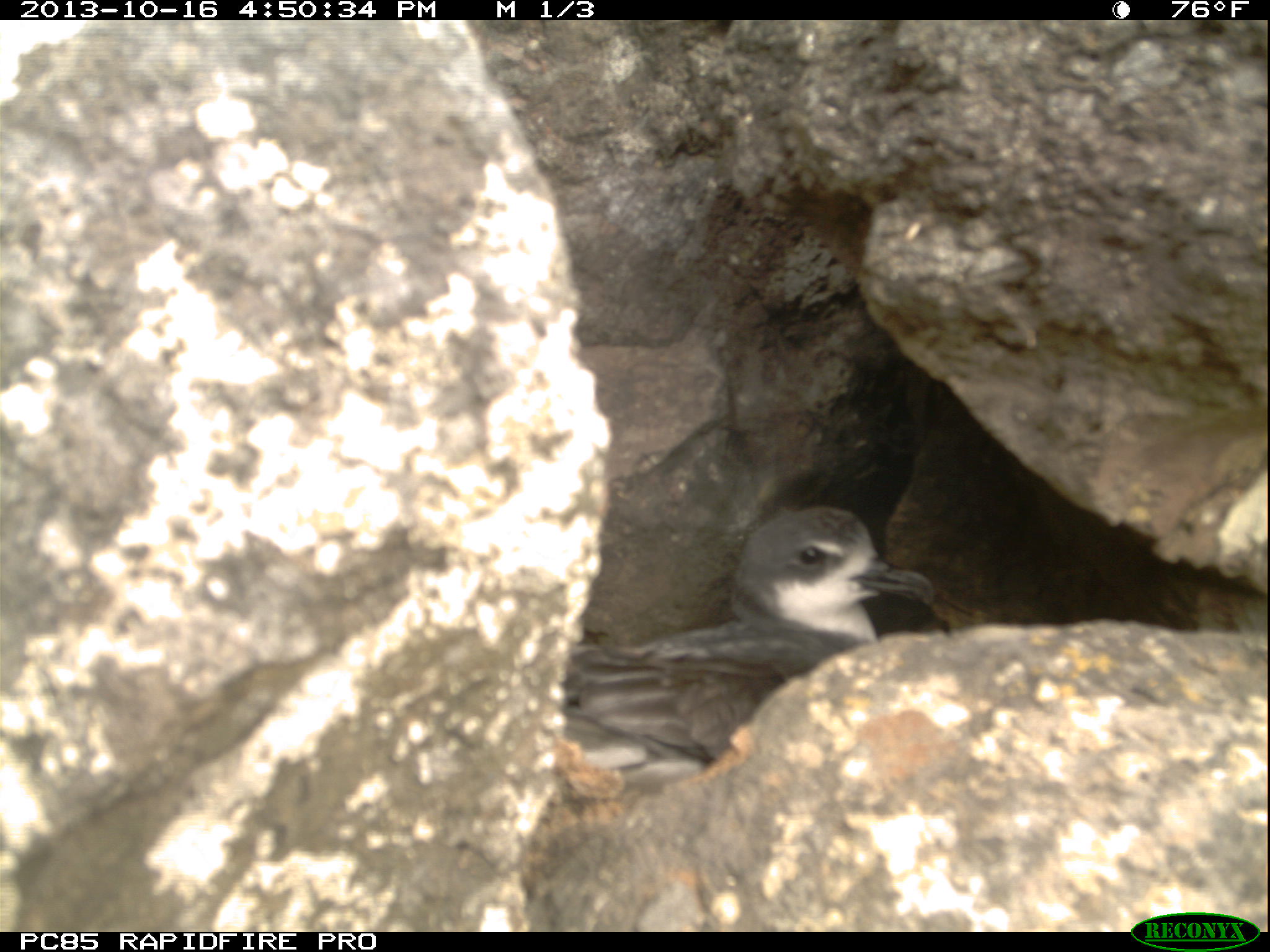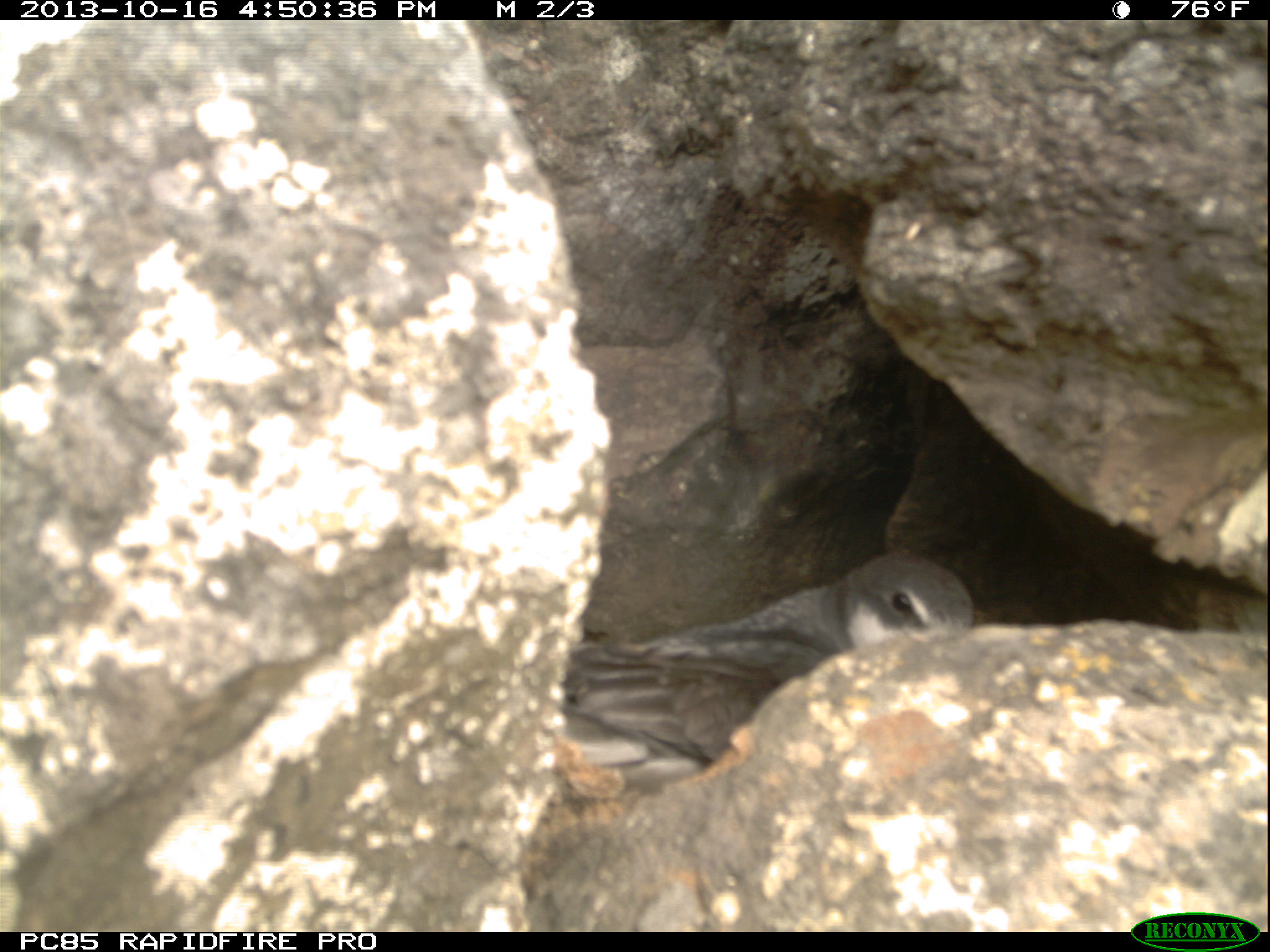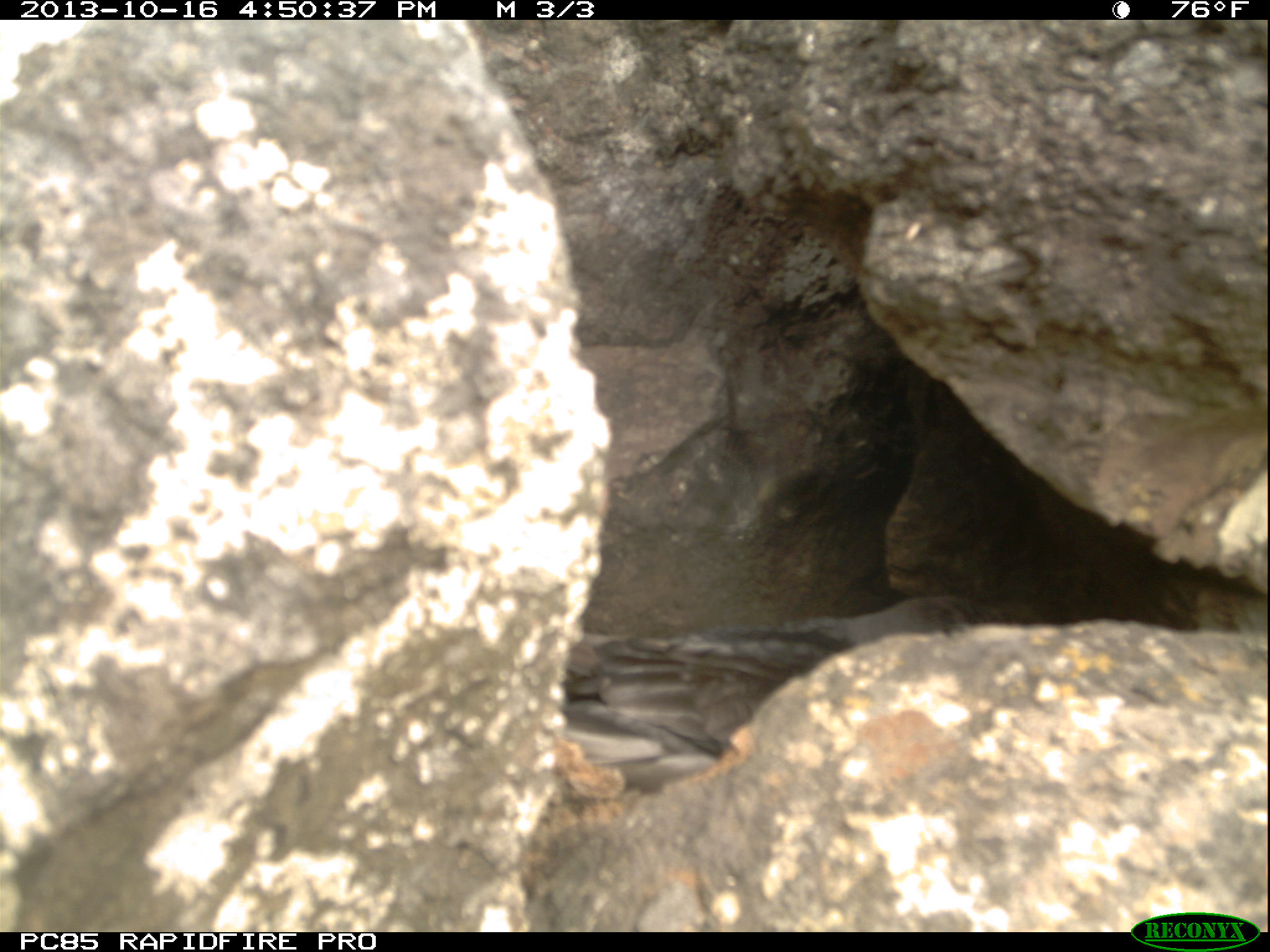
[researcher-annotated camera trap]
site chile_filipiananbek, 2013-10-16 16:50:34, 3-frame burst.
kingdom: Animalia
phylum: Chordata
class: Aves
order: Procellariiformes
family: Procellariidae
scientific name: Procellariidae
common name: petrel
Petrel (Procellariidae).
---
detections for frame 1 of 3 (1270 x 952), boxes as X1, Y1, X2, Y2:
petrel: 547, 499, 949, 800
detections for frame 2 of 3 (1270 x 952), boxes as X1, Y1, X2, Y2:
petrel: 548, 549, 980, 779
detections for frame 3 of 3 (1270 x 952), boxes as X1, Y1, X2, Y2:
petrel: 551, 584, 1016, 798